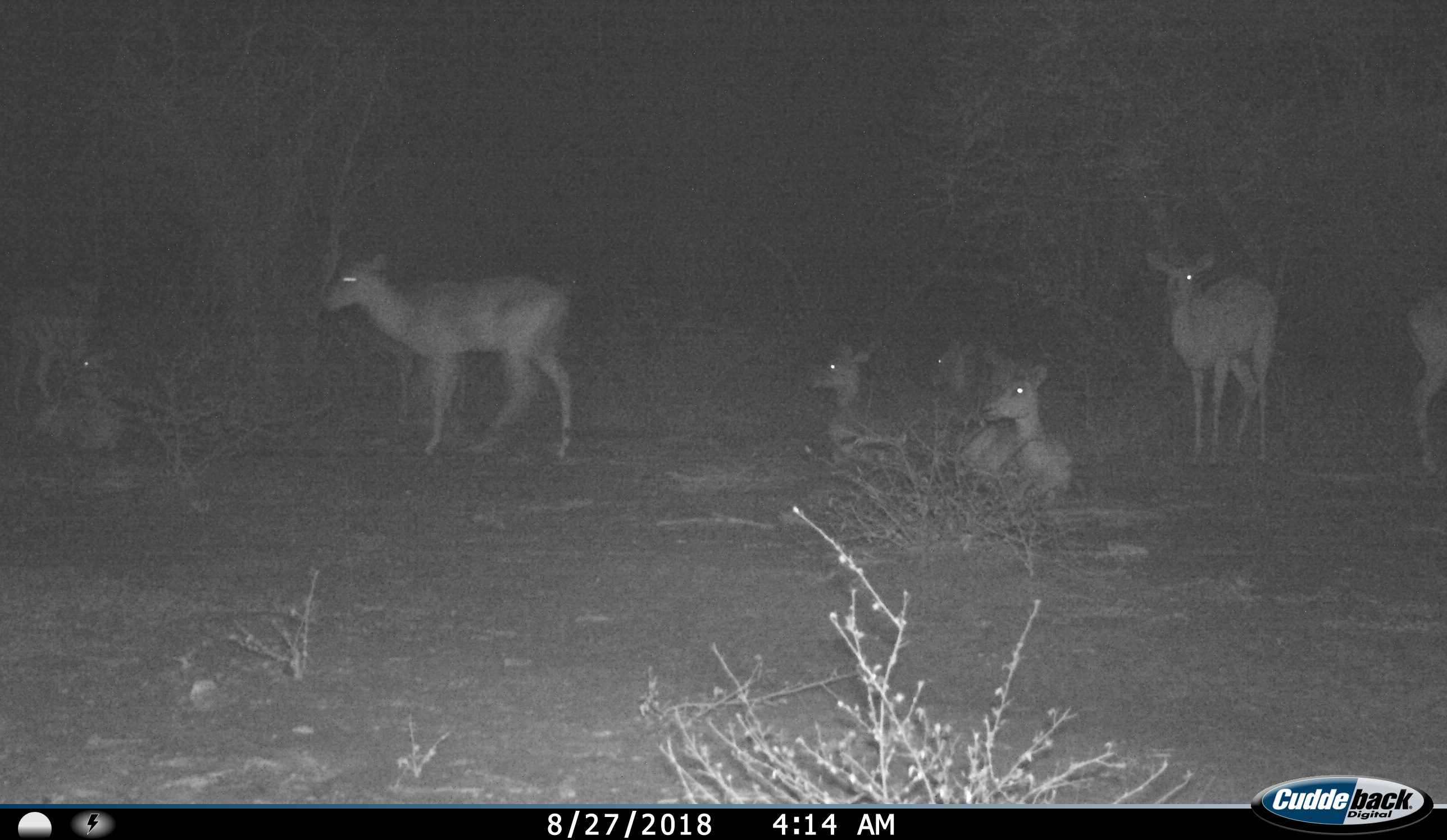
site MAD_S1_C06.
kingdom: Animalia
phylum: Chordata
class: Mammalia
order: Artiodactyla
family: Bovidae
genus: Aepyceros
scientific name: Aepyceros melampus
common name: impala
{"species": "impala (Aepyceros melampus)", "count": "8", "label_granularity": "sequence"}